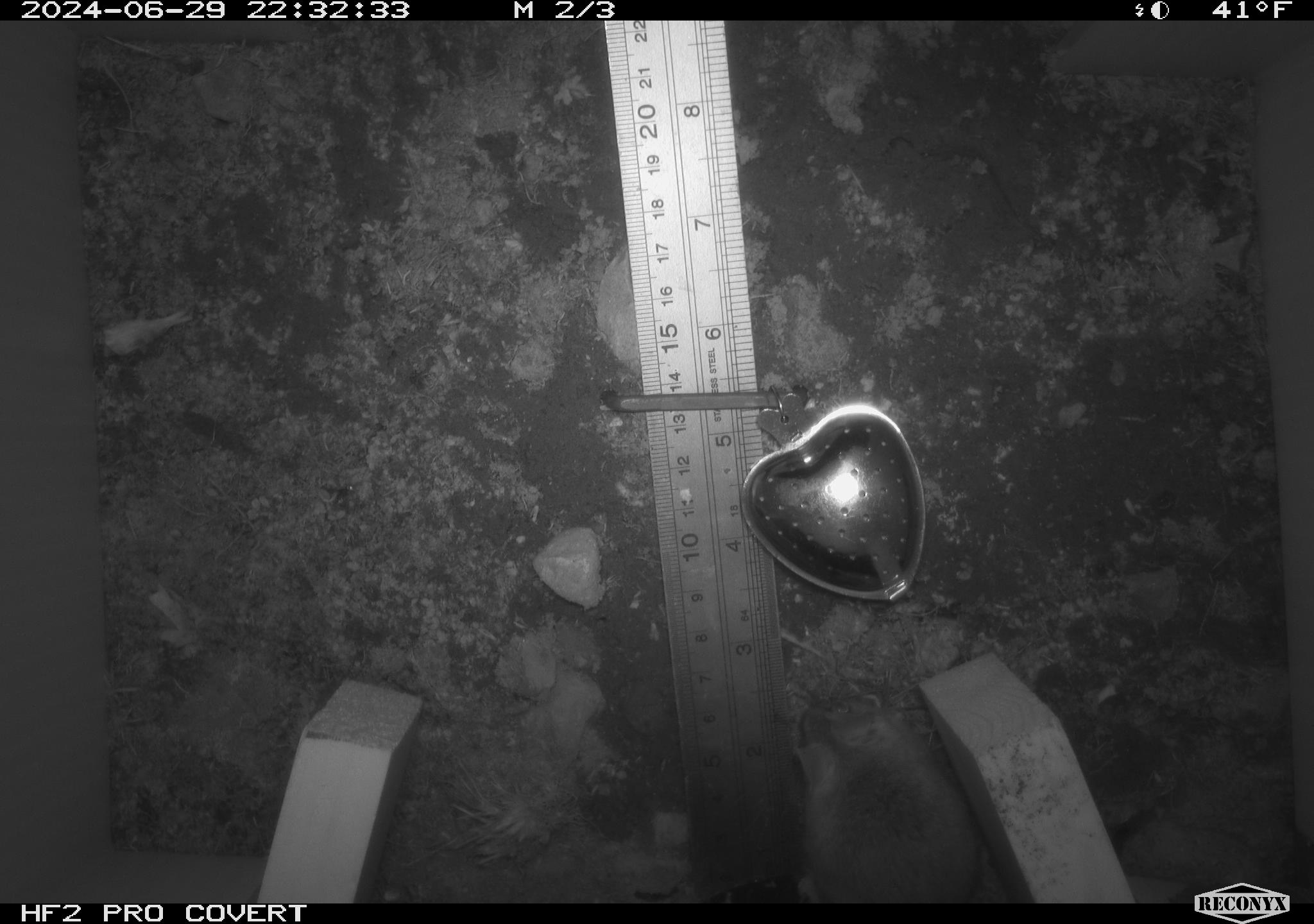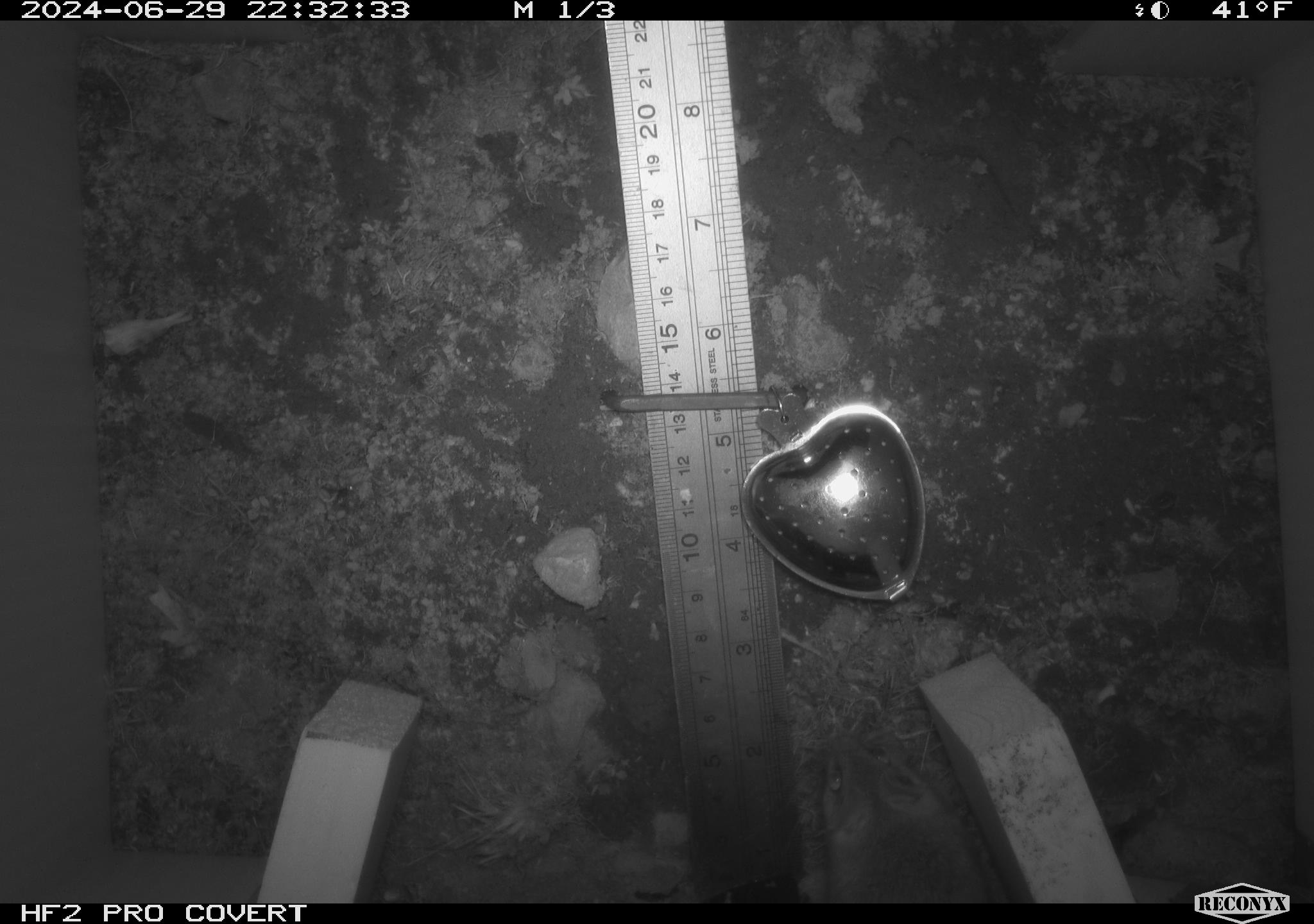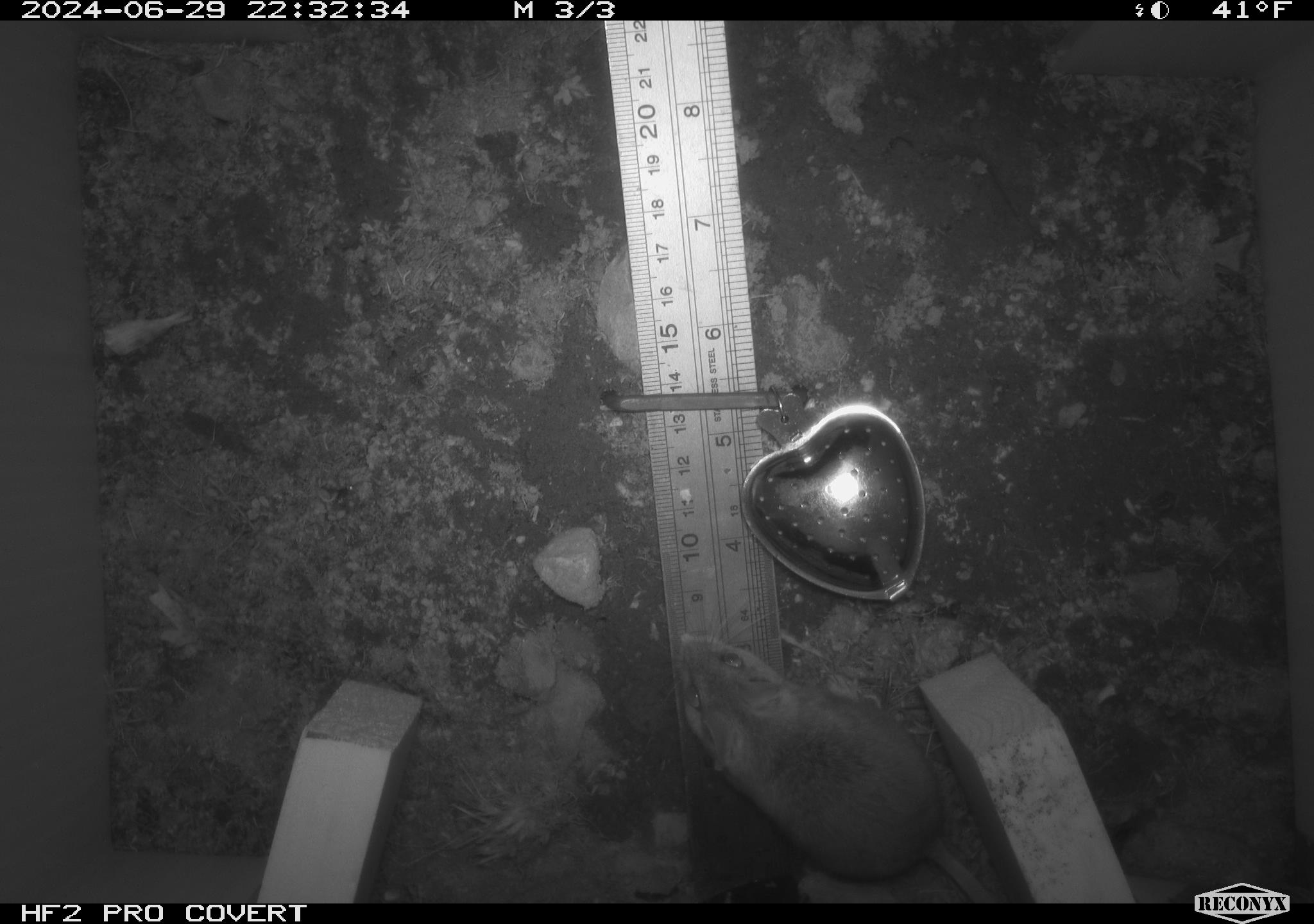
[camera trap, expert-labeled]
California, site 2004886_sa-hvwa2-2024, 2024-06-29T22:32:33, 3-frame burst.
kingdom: Animalia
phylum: Chordata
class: Mammalia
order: Rodentia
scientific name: Rodentia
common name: mouse species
Mouse species (Rodentia).